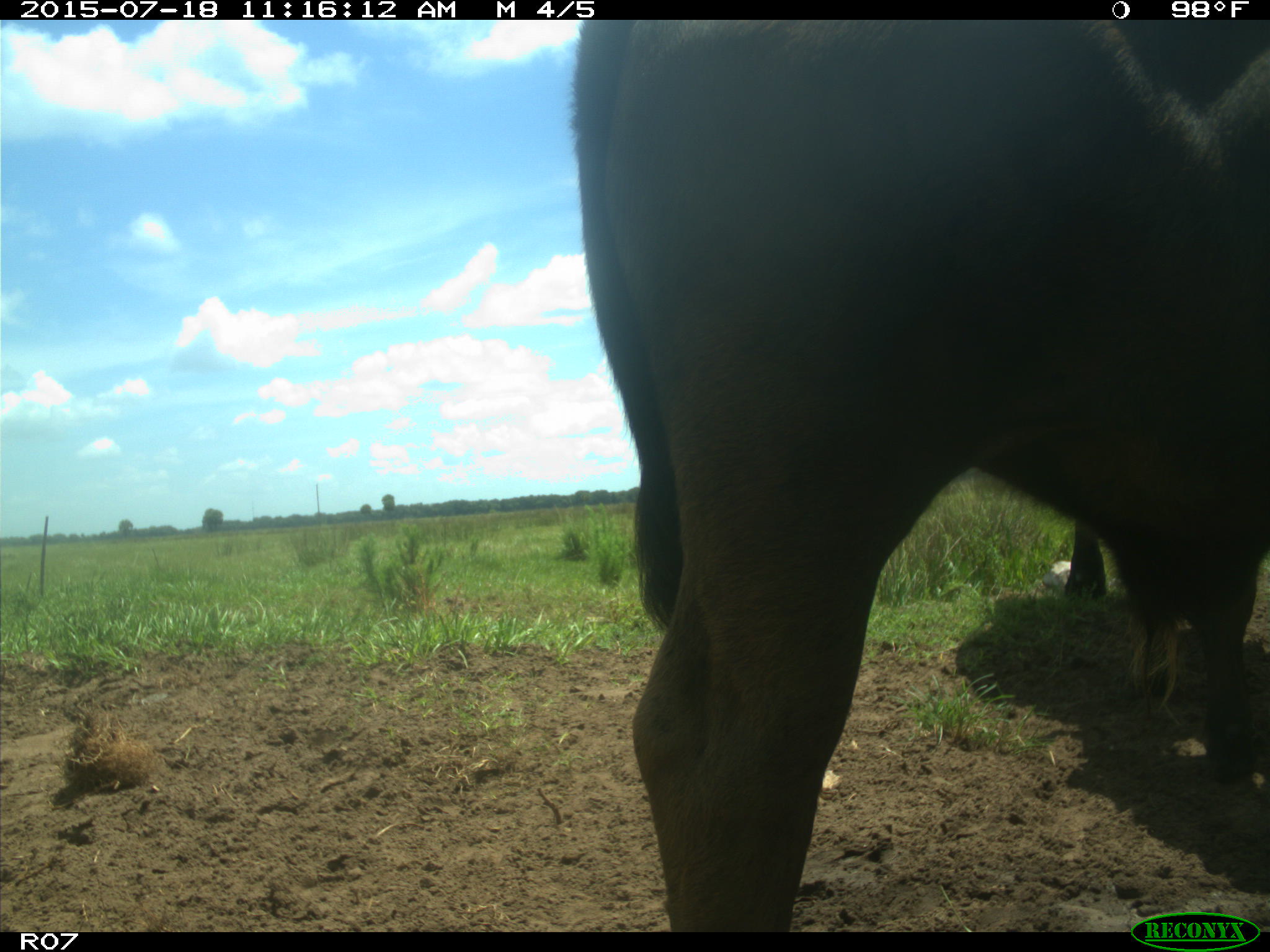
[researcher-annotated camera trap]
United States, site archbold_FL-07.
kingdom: Animalia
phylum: Chordata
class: Mammalia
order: Artiodactyla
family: Bovidae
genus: Bos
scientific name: Bos taurus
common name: domestic cow